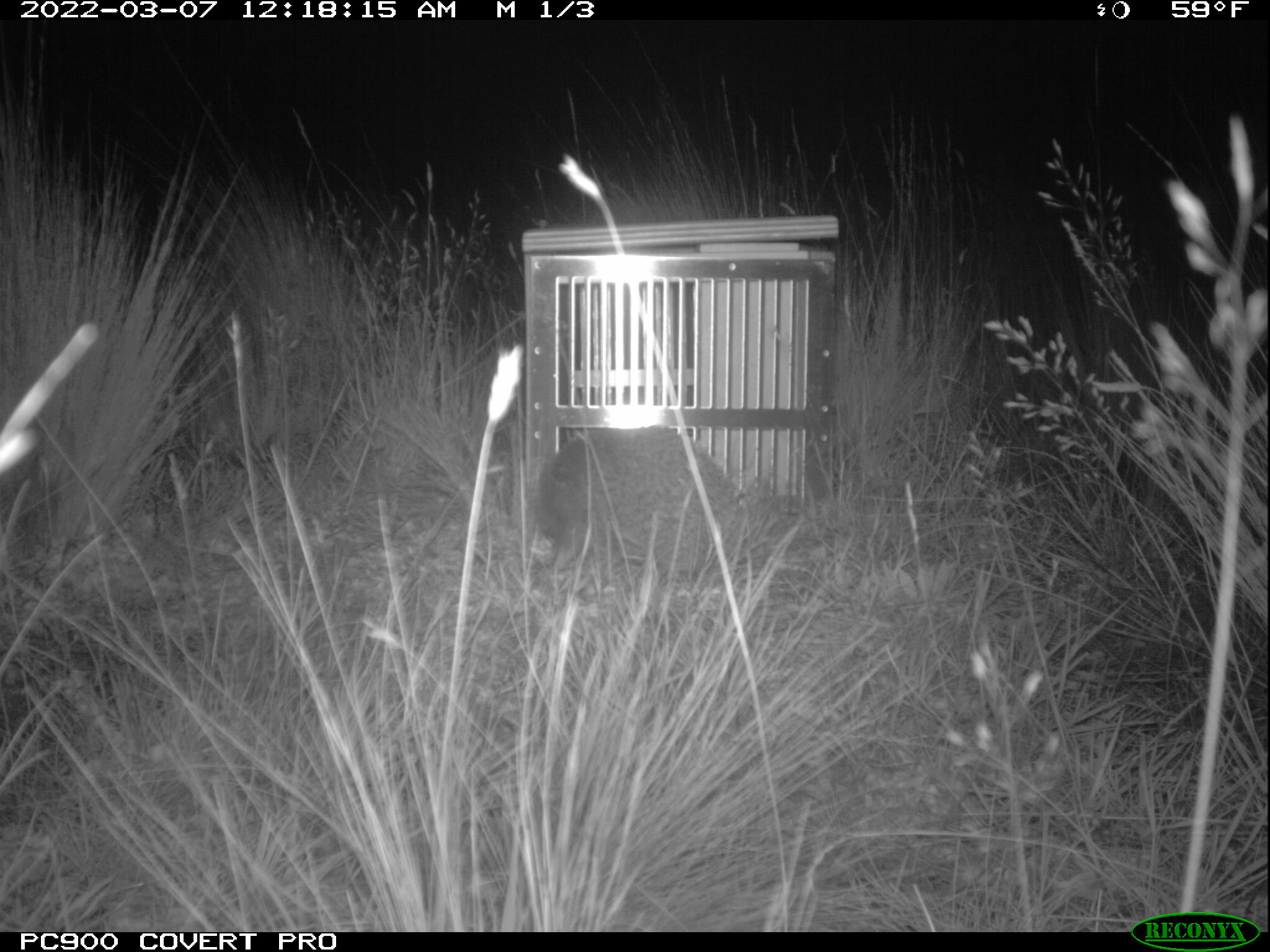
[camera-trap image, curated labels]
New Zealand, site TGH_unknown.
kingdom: Animalia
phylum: Chordata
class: Mammalia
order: Eulipotyphla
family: Erinaceidae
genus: Erinaceus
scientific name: Erinaceus europaeus europaeus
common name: european hedgehog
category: hedgehog